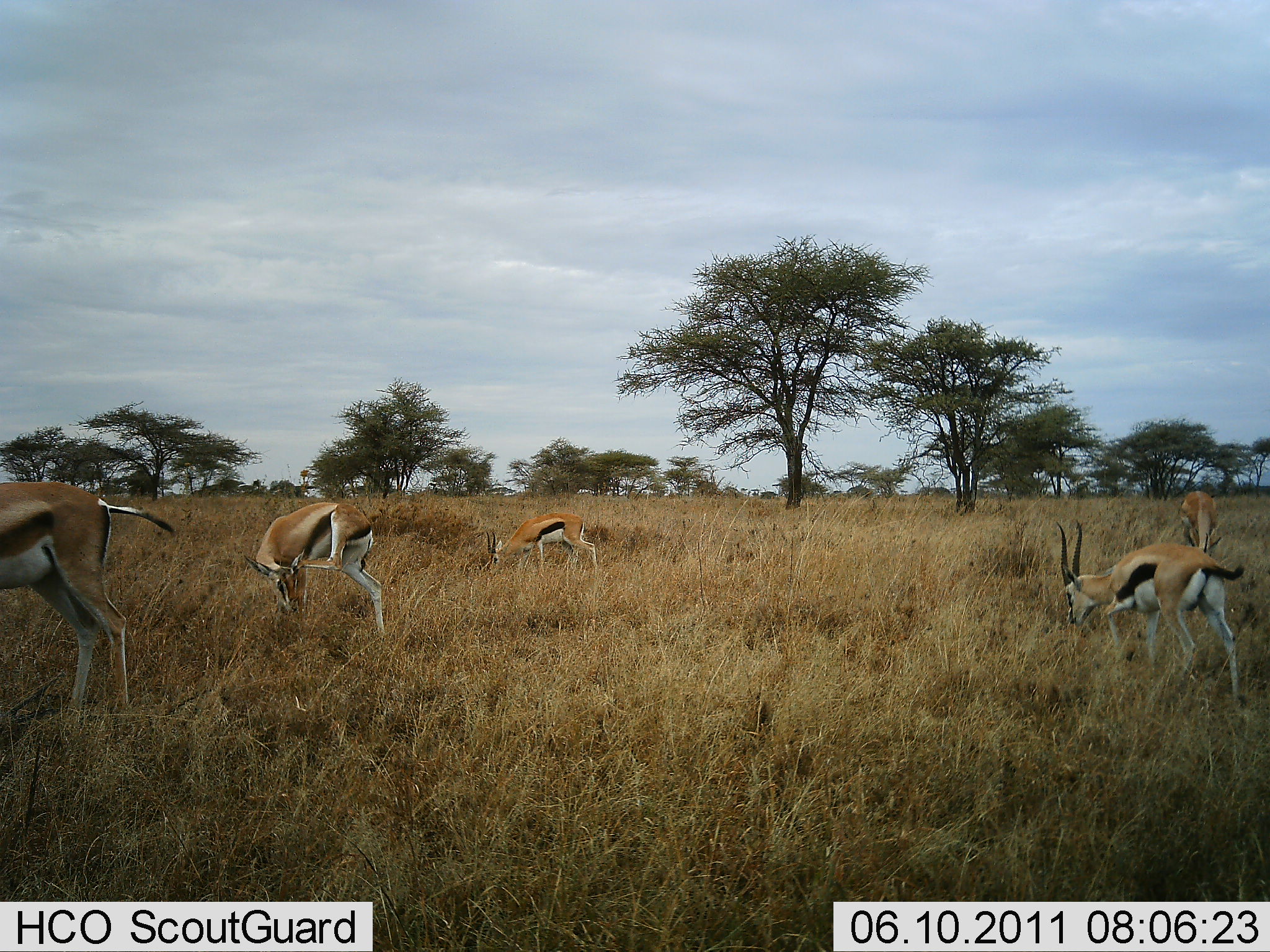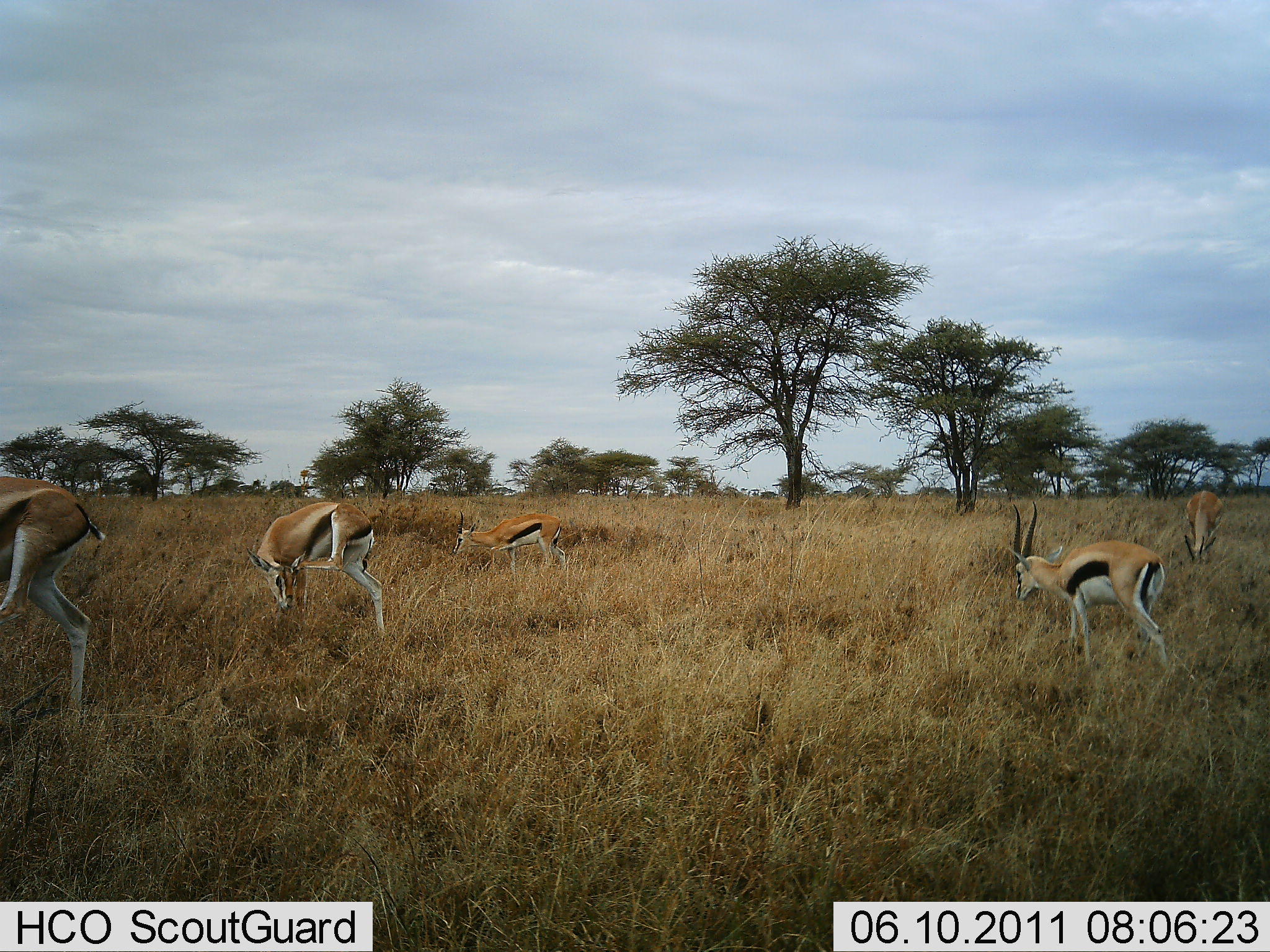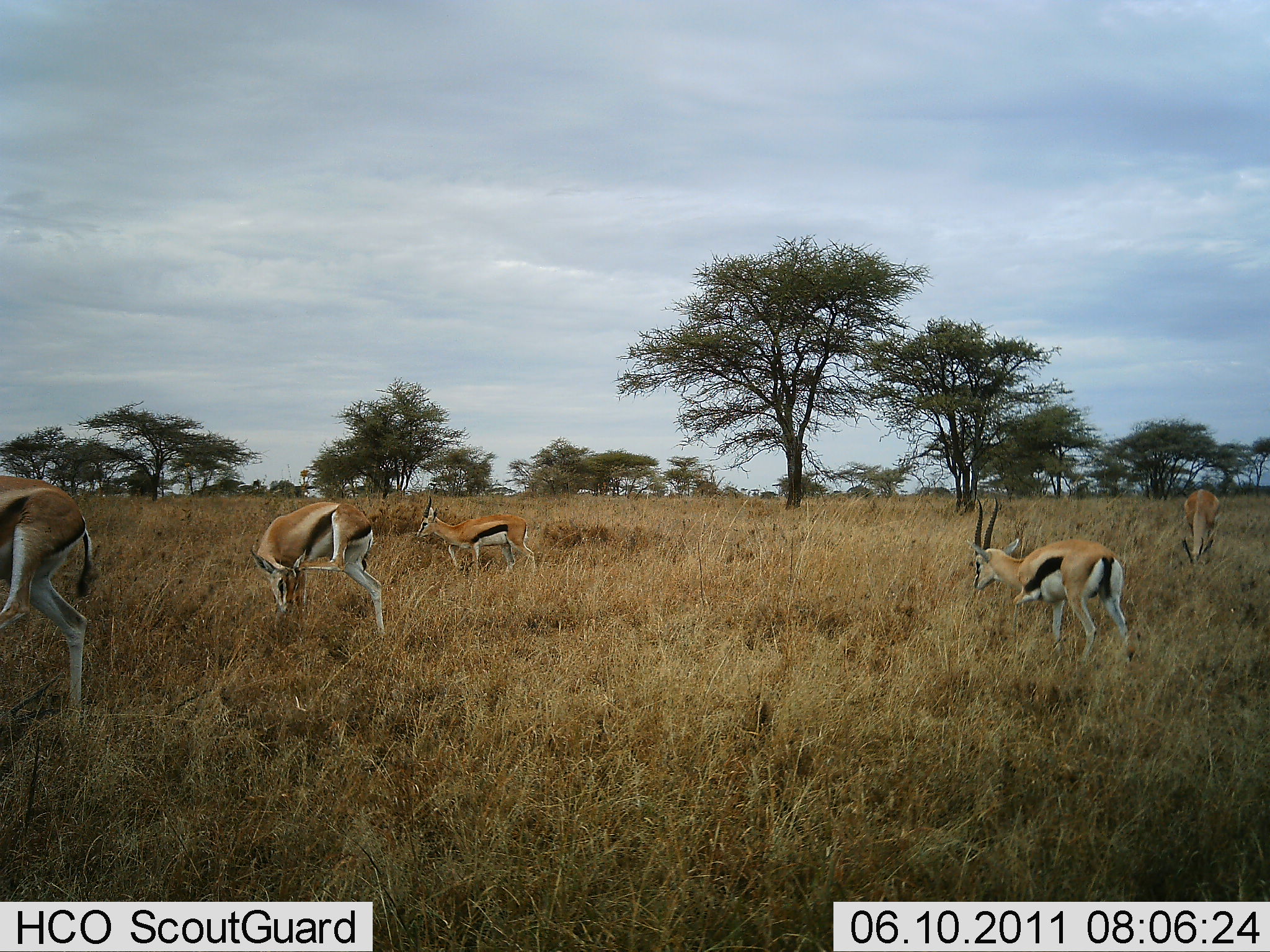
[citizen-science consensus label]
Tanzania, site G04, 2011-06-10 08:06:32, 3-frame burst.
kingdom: Animalia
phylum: Chordata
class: Mammalia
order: Artiodactyla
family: Bovidae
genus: Eudorcas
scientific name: Eudorcas thomsonii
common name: thomson's gazelle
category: gazellethomsons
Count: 5.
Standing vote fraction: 45%.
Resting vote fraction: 0%.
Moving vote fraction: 36%.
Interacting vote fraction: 0%.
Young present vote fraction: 0%.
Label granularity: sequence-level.